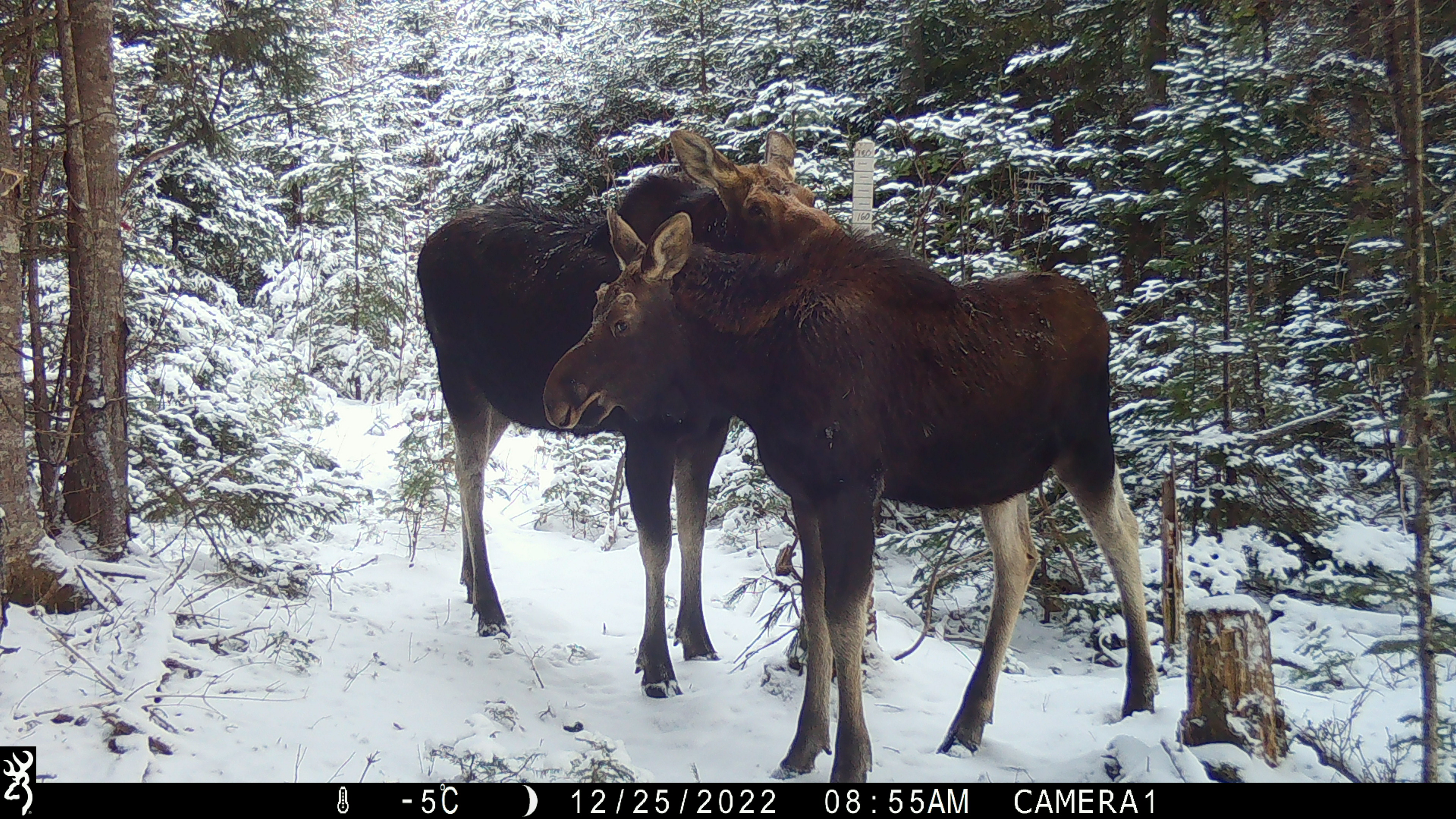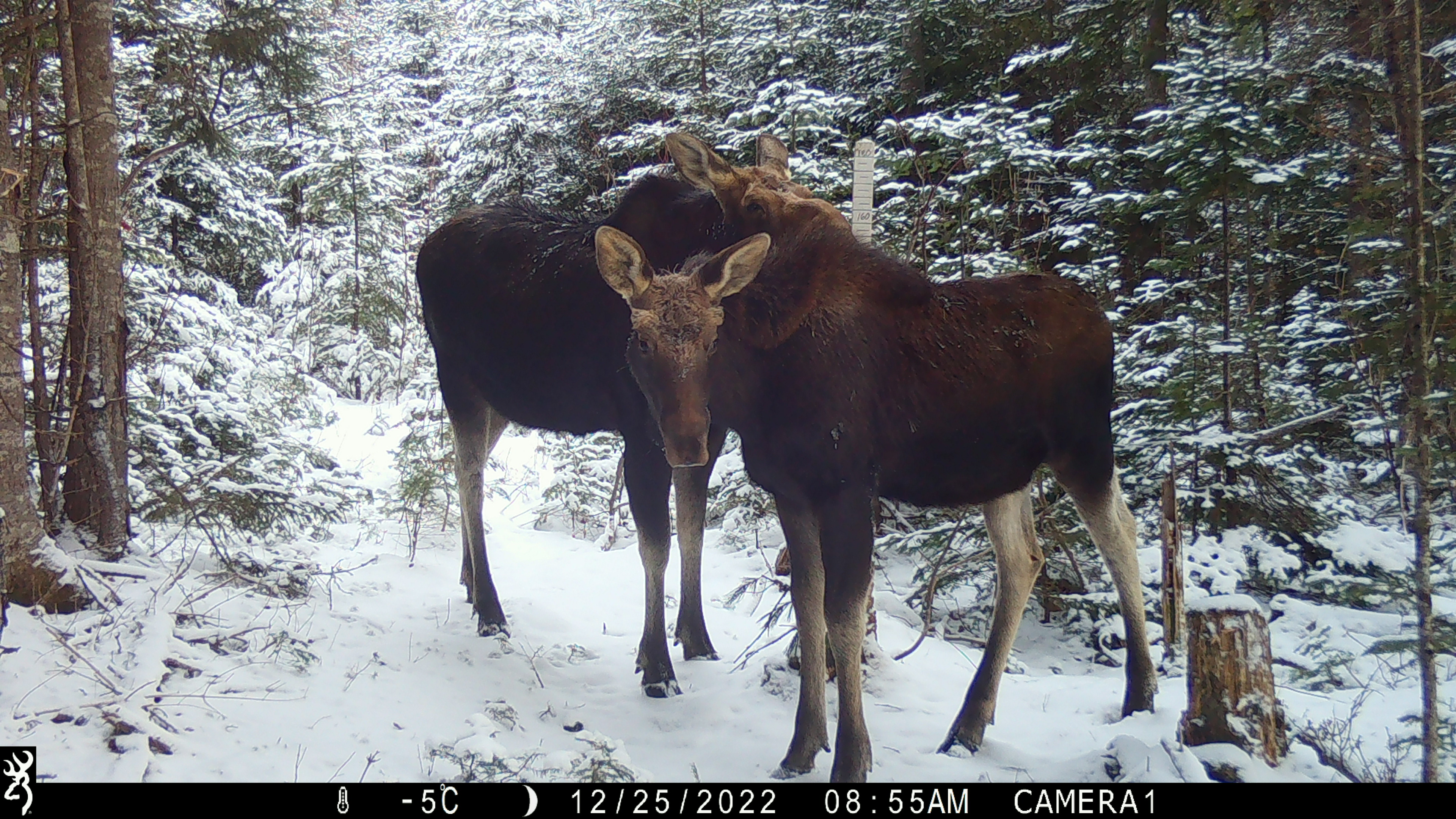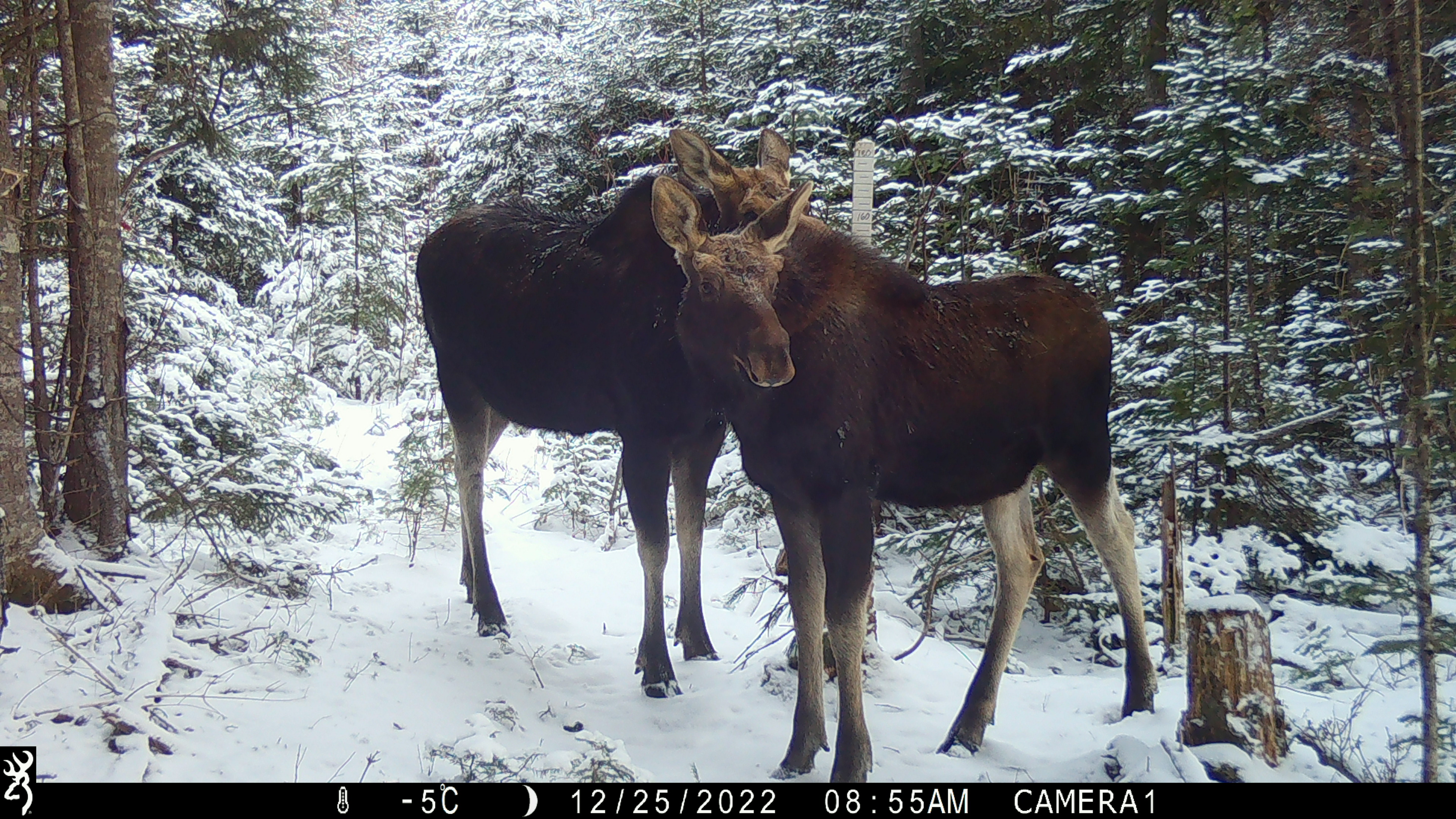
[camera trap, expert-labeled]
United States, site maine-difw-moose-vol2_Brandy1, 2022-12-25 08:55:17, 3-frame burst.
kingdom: Animalia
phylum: Chordata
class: Mammalia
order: Artiodactyla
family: Cervidae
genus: Alces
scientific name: Alces alces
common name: moose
Moose (Alces alces).